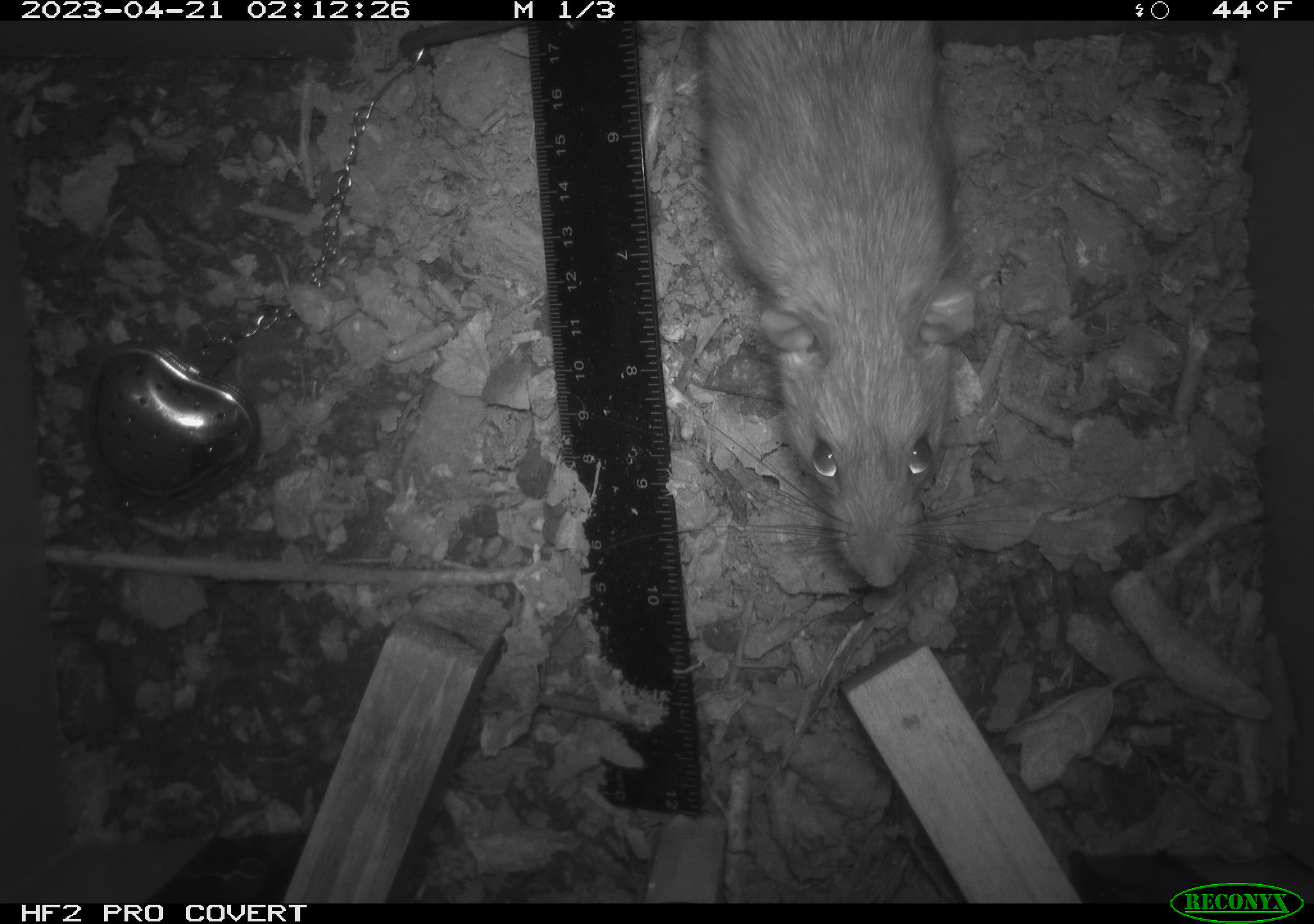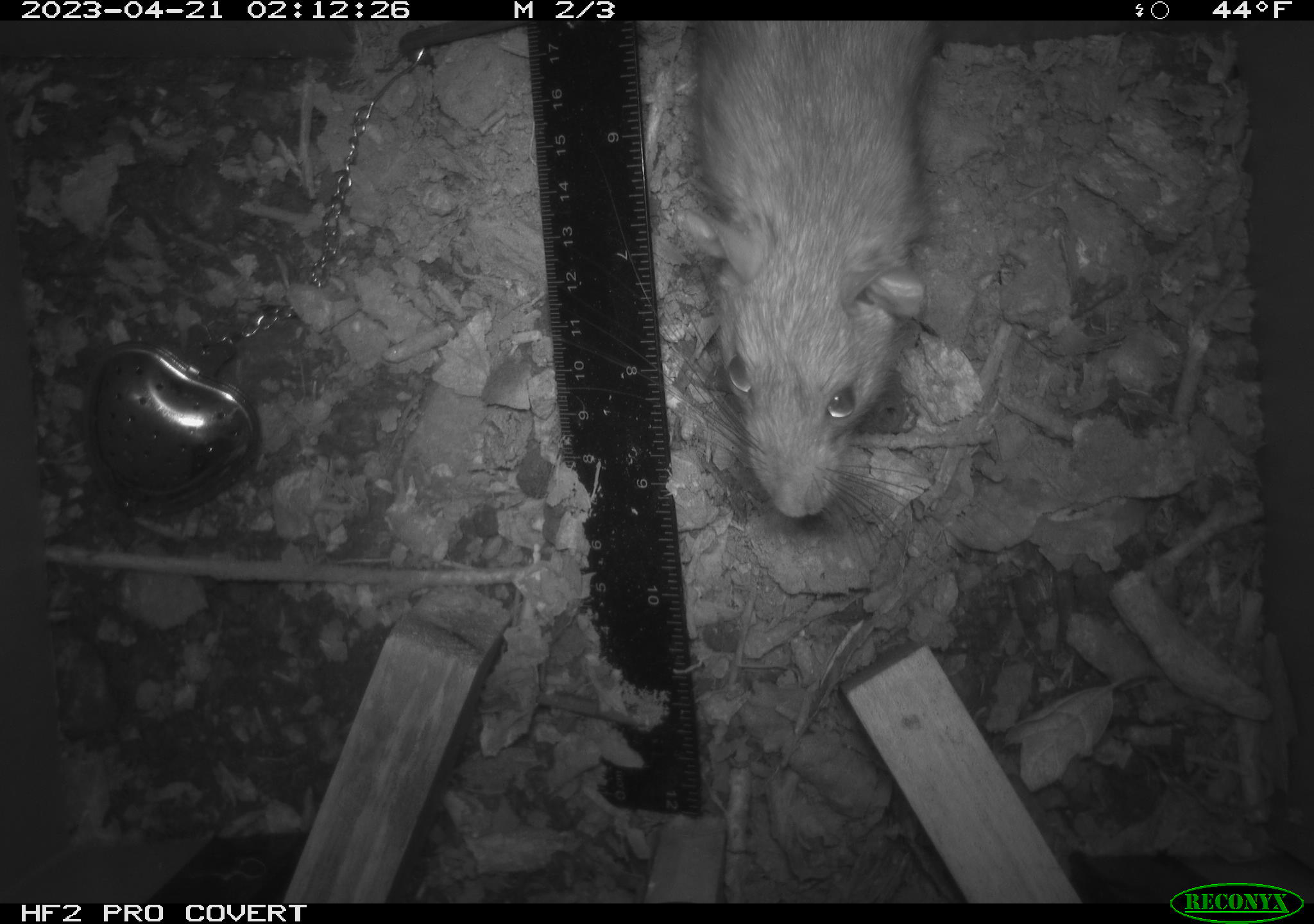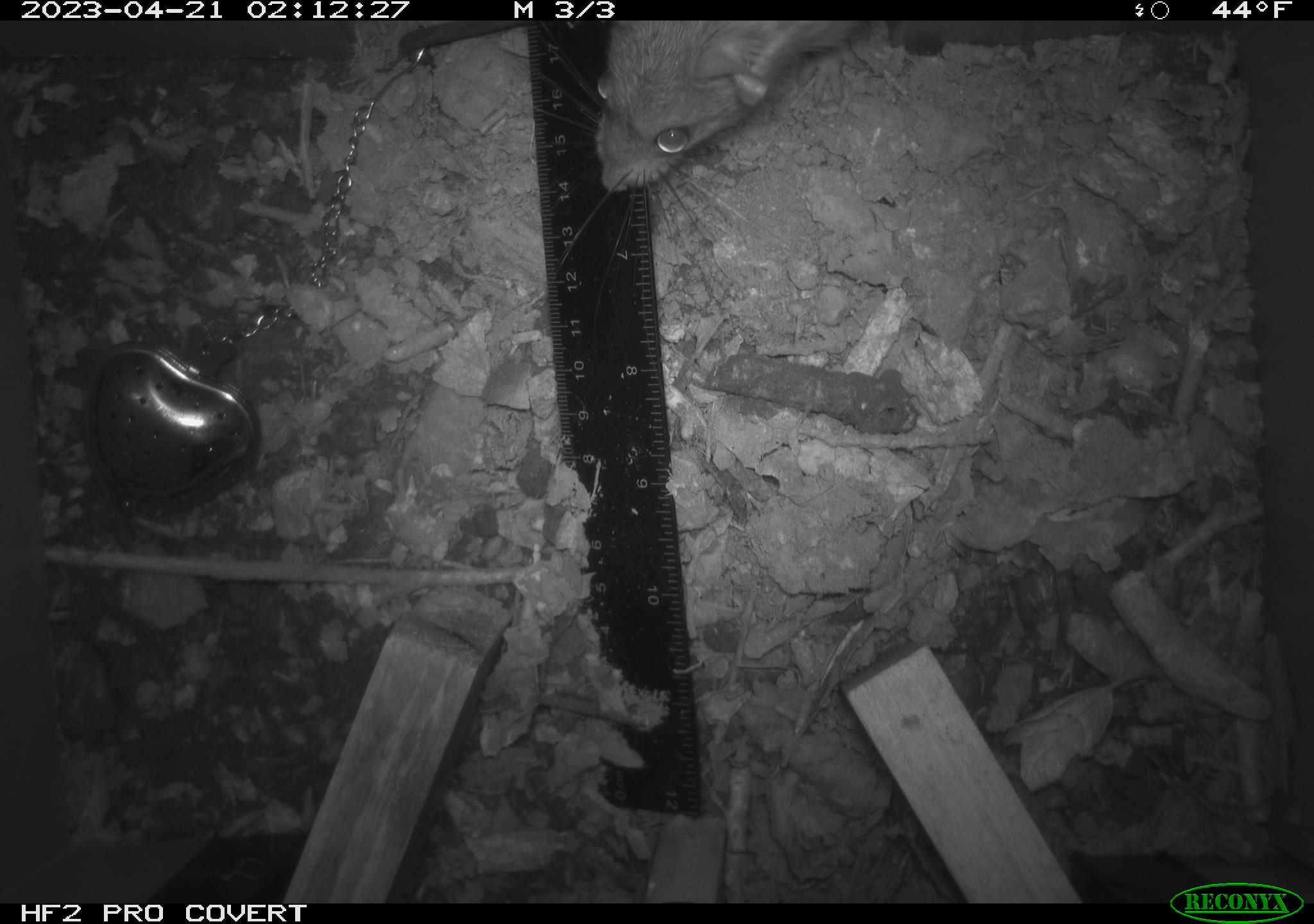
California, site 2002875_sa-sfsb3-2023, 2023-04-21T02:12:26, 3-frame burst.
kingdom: Animalia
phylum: Chordata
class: Mammalia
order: Rodentia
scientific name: Rodentia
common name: mouse species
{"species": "mouse species (Rodentia)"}